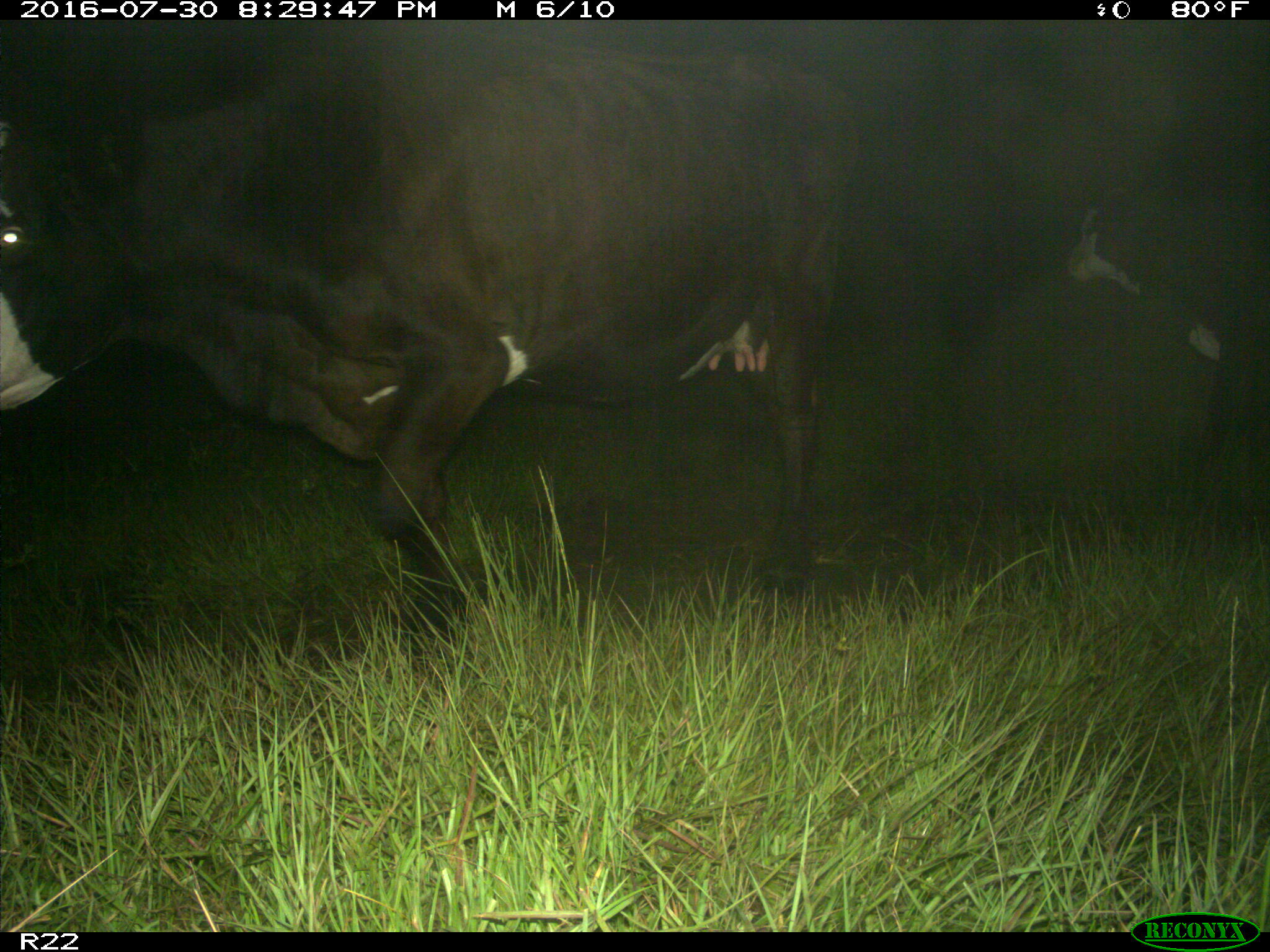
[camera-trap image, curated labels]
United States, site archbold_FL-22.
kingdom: Animalia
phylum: Chordata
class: Mammalia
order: Artiodactyla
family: Bovidae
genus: Bos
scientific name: Bos taurus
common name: domestic cow